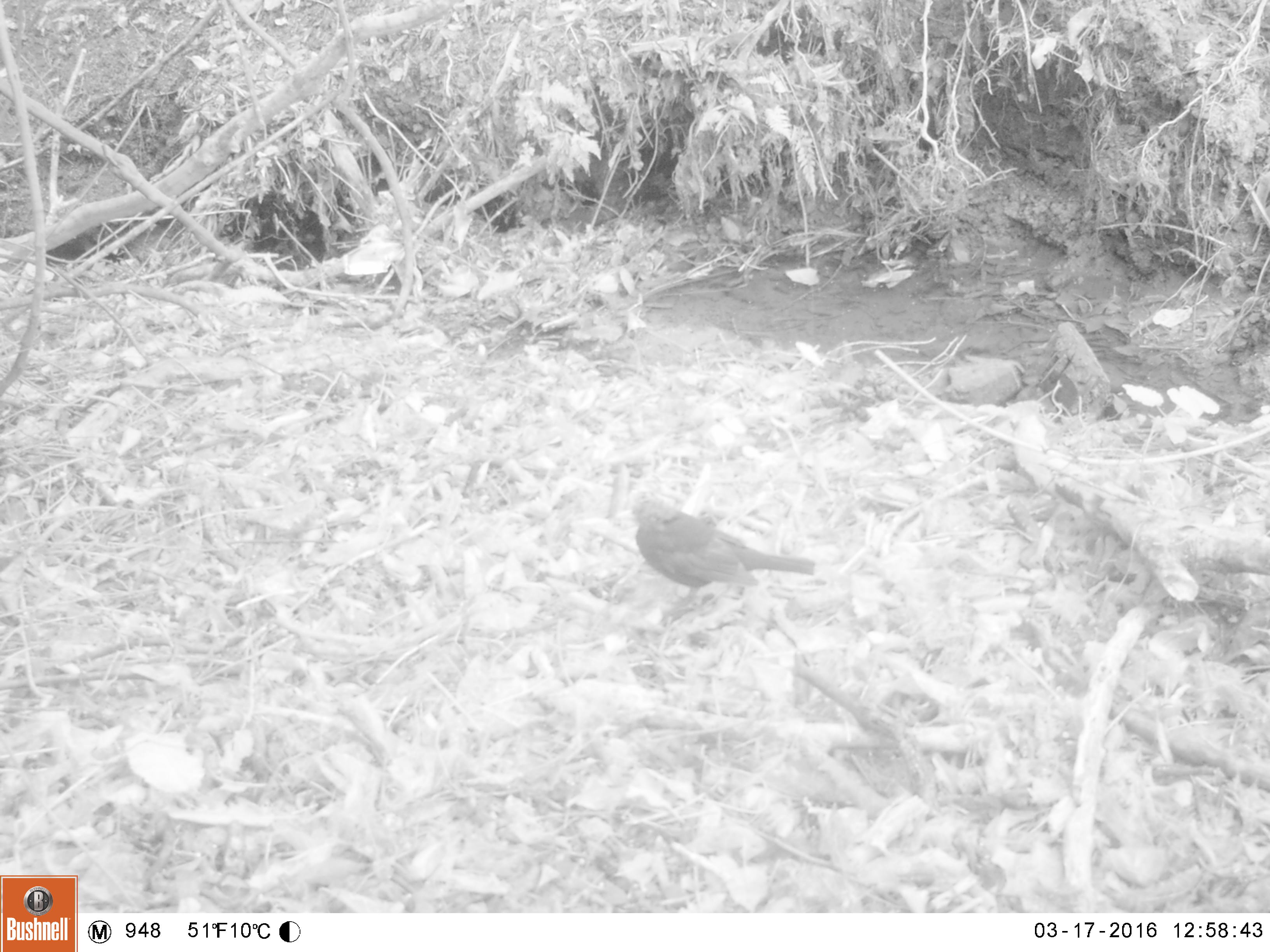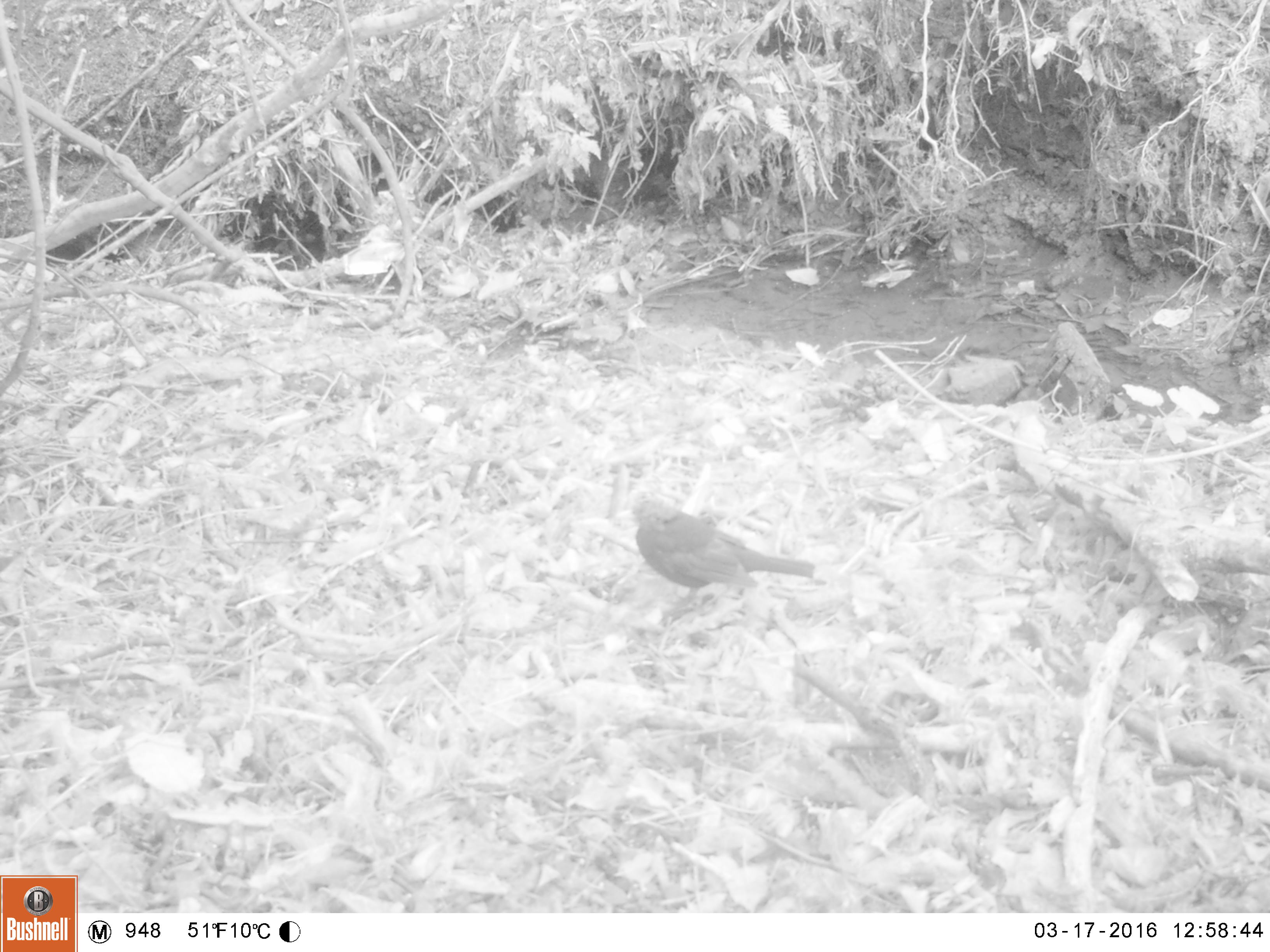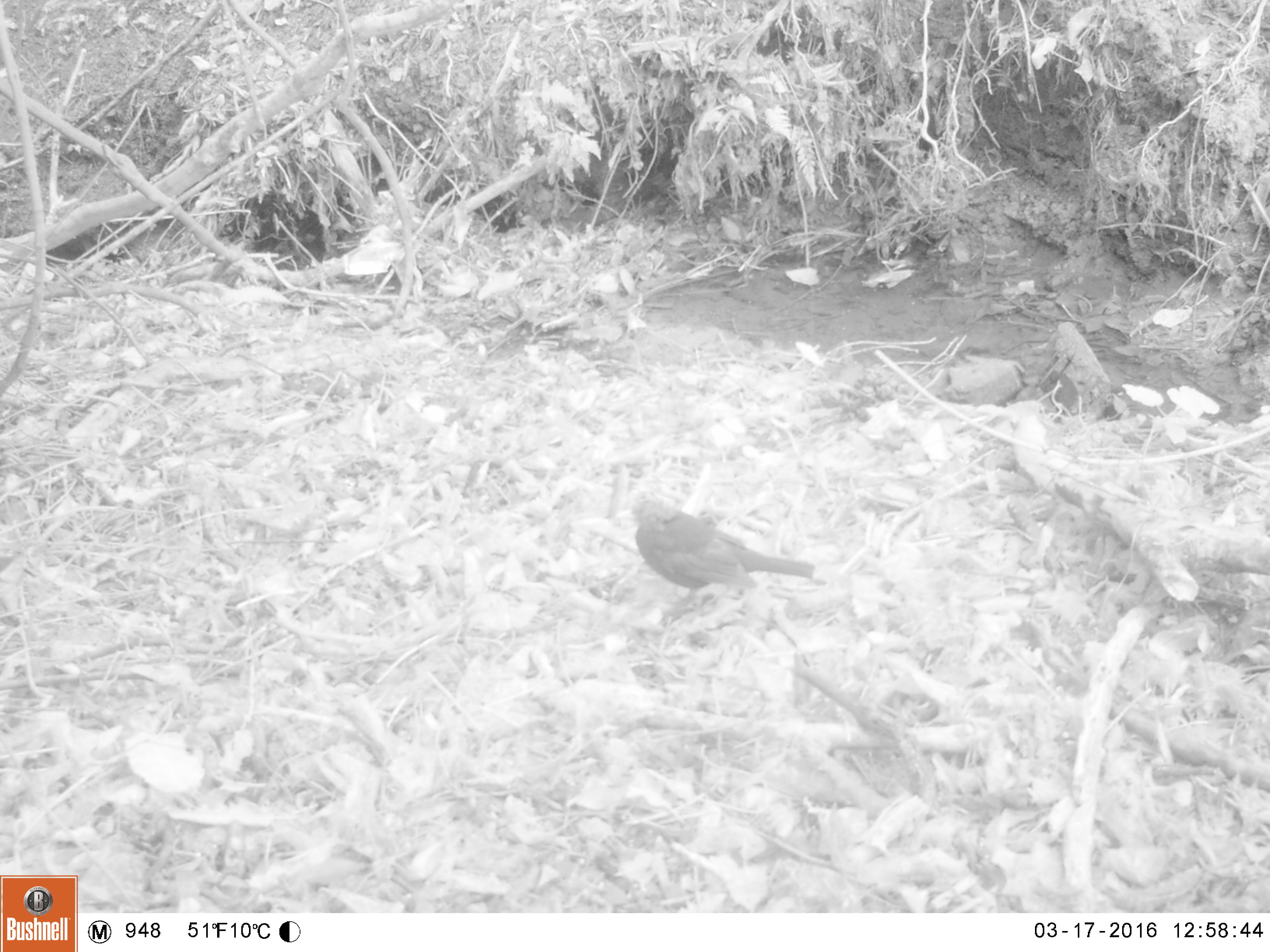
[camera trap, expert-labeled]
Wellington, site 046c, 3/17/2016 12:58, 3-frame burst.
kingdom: Animalia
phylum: Chordata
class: Aves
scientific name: Aves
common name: bird